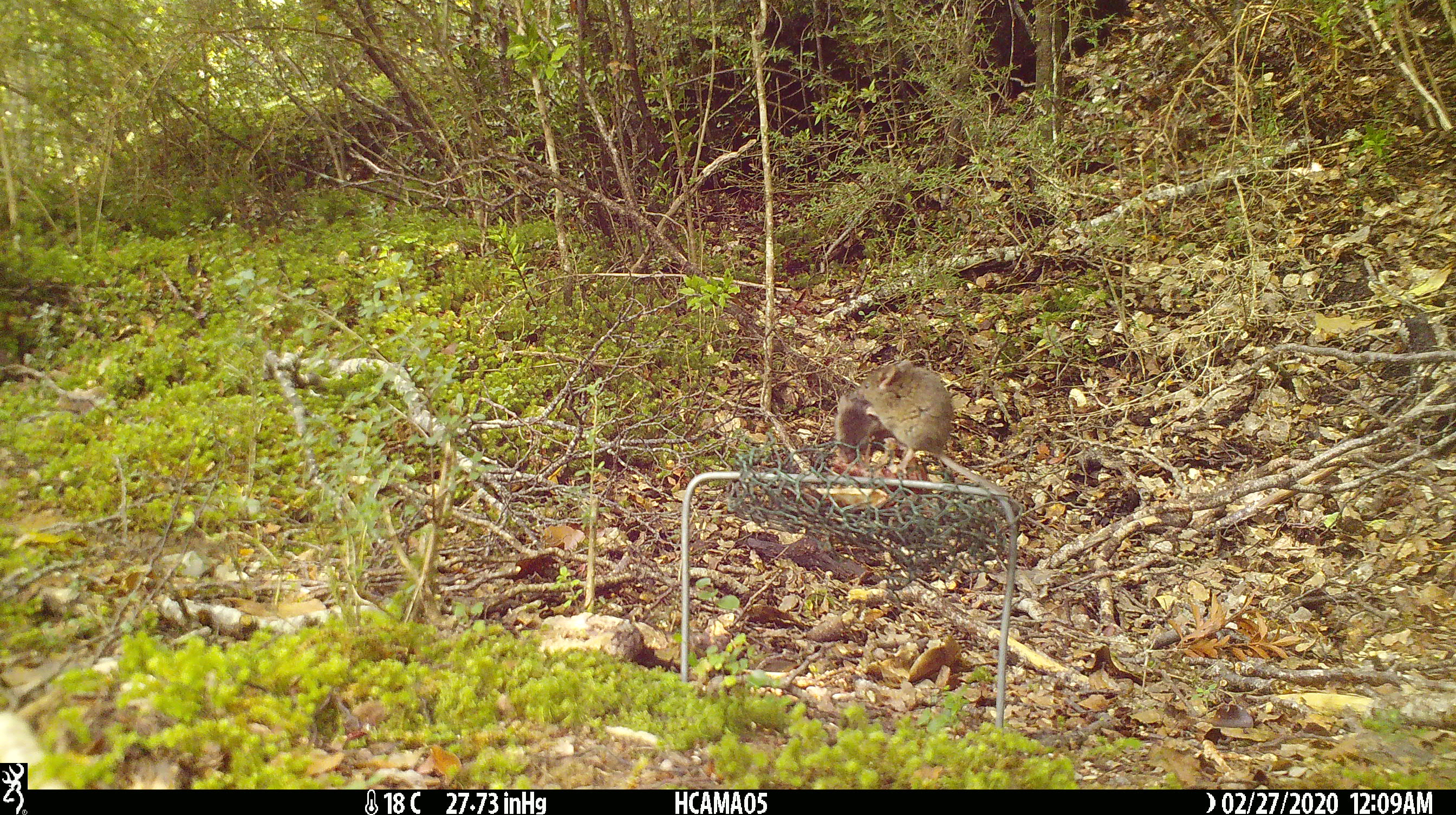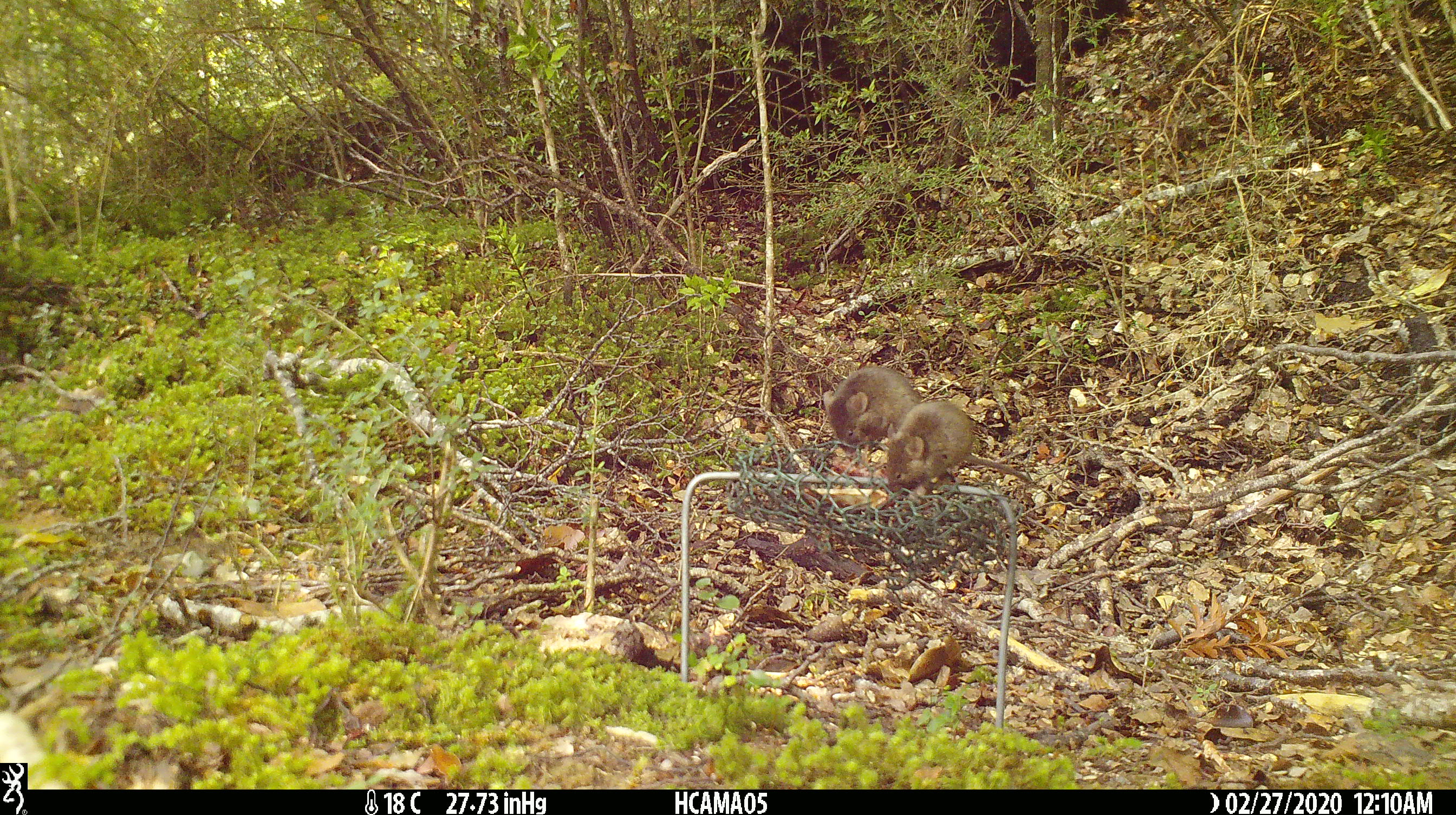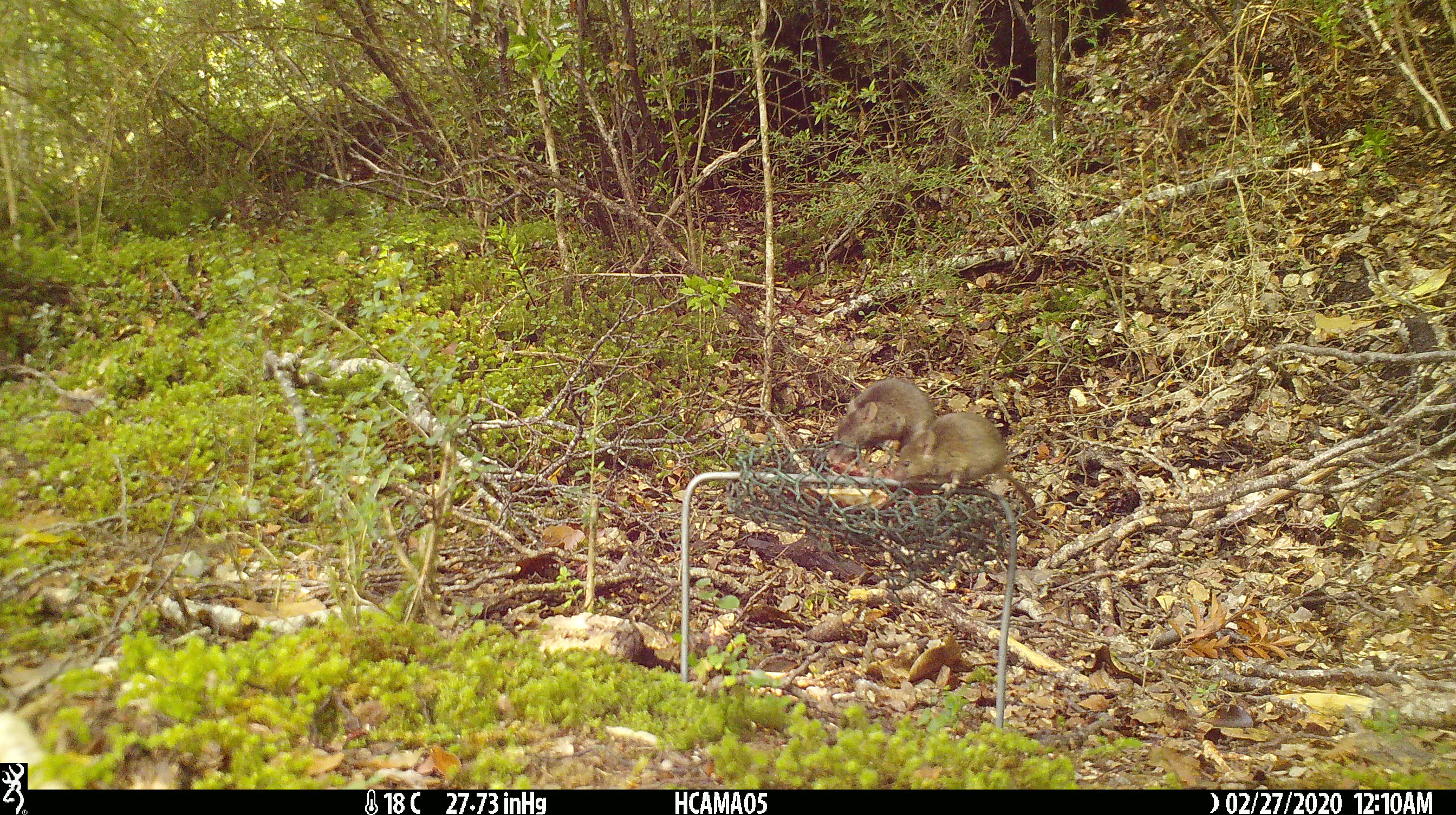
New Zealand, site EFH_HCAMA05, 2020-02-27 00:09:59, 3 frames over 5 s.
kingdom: Animalia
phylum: Chordata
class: Mammalia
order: Rodentia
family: Muridae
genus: Mus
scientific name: Mus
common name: mouse